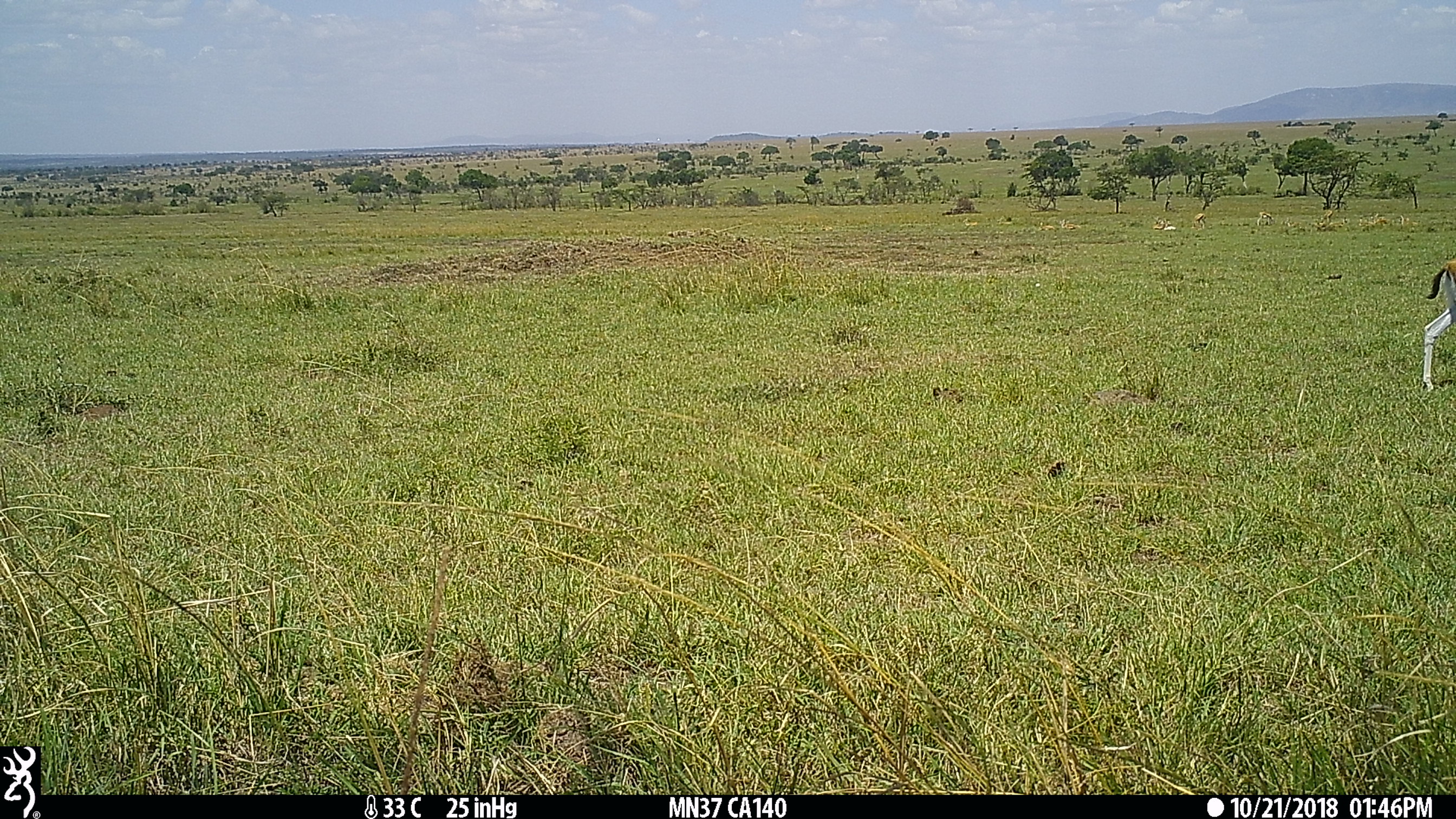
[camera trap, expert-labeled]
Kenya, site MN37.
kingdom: Animalia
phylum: Chordata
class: Mammalia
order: Artiodactyla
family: Bovidae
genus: Eudorcas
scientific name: Eudorcas thomsonii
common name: thomon's gazelle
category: gazelle thomsons